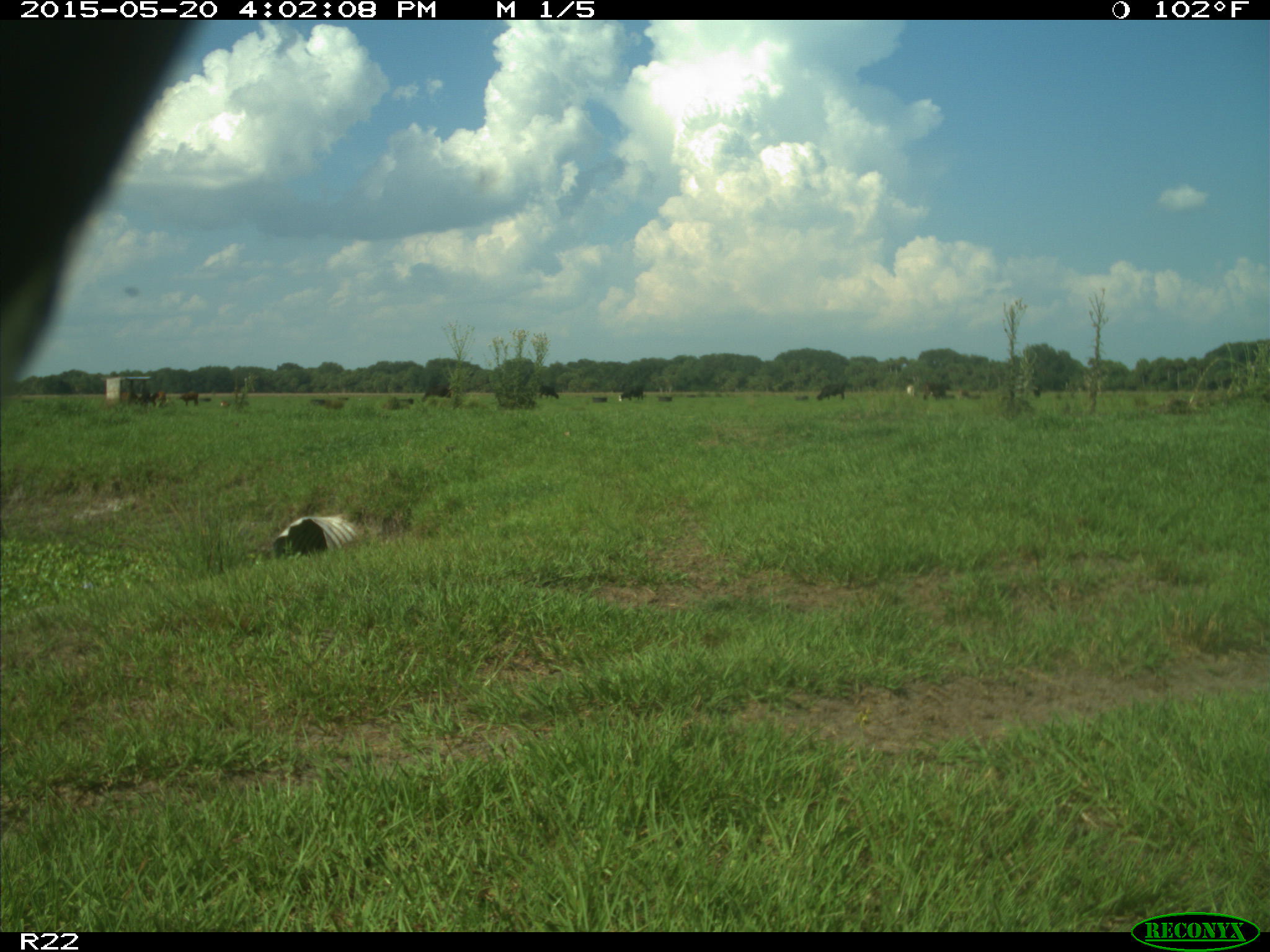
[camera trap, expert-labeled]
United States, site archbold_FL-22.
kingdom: Animalia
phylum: Chordata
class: Mammalia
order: Artiodactyla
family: Bovidae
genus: Bos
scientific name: Bos taurus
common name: domestic cow